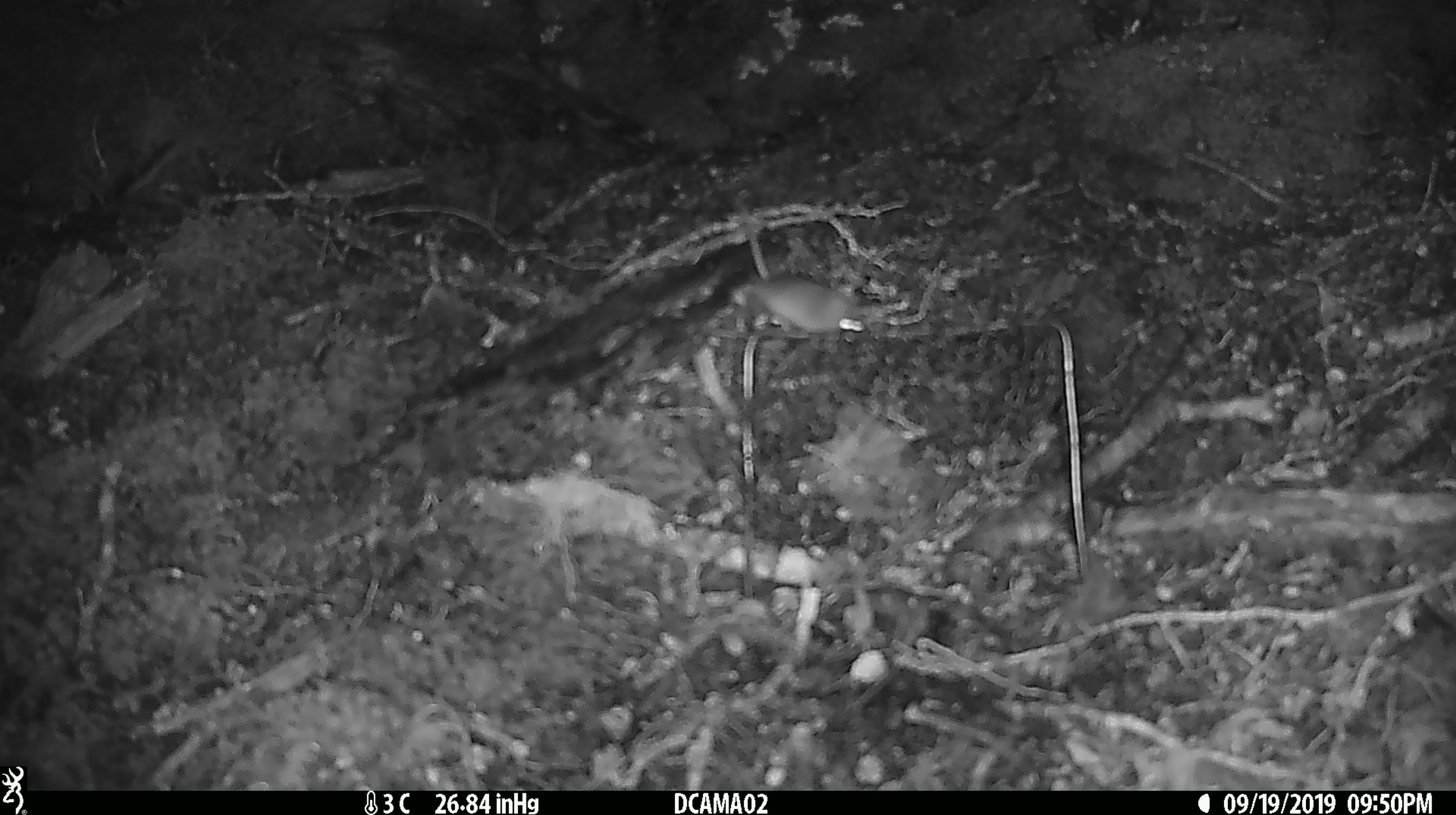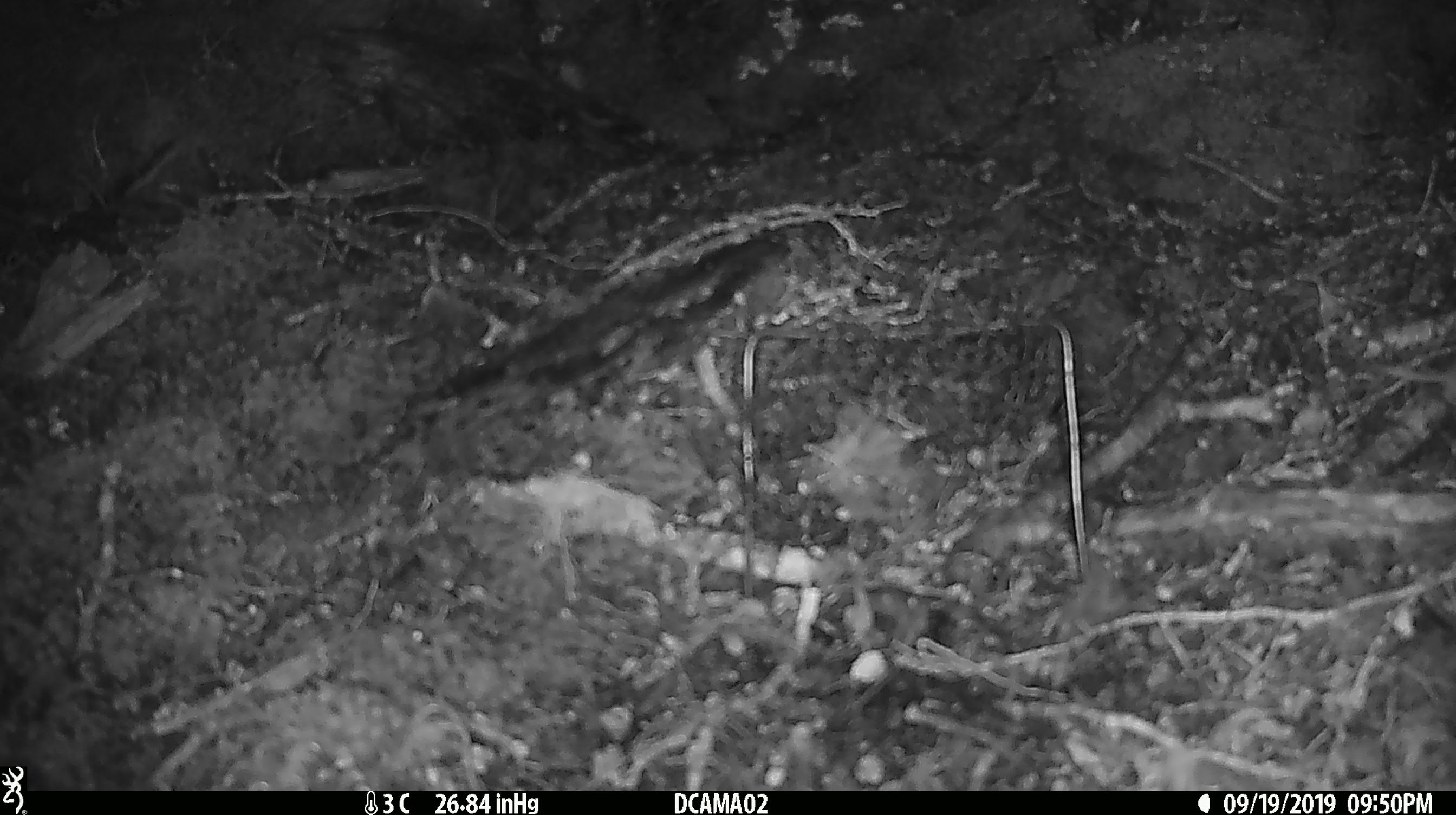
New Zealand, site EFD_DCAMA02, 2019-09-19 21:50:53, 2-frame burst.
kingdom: Animalia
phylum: Chordata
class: Mammalia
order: Rodentia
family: Muridae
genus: Mus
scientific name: Mus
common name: mouse